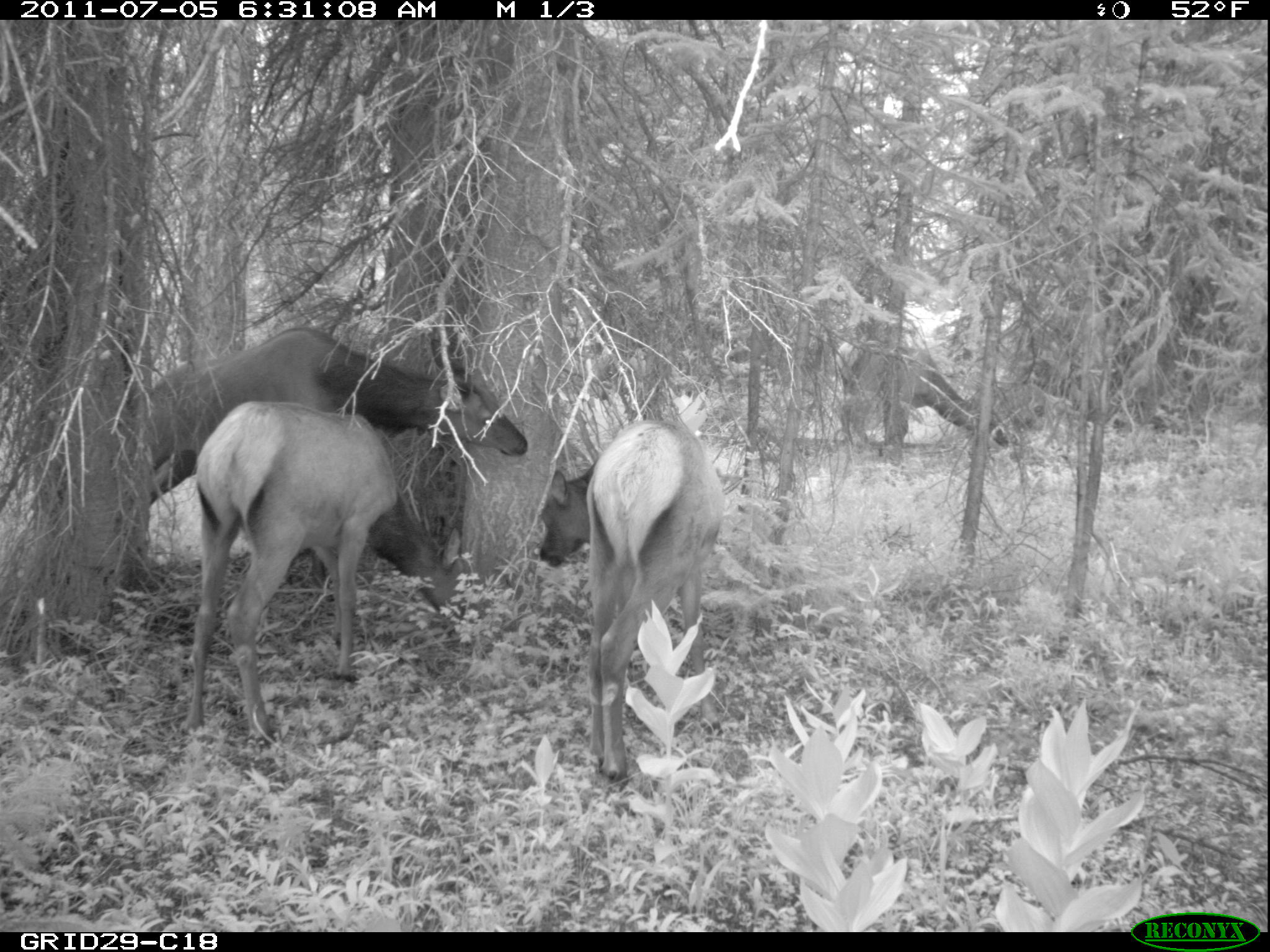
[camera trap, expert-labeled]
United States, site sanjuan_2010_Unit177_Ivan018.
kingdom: Animalia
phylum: Chordata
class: Mammalia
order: Artiodactyla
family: Cervidae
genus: Cervus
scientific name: Cervus elaphus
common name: red deer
Cervus elaphus (red deer).